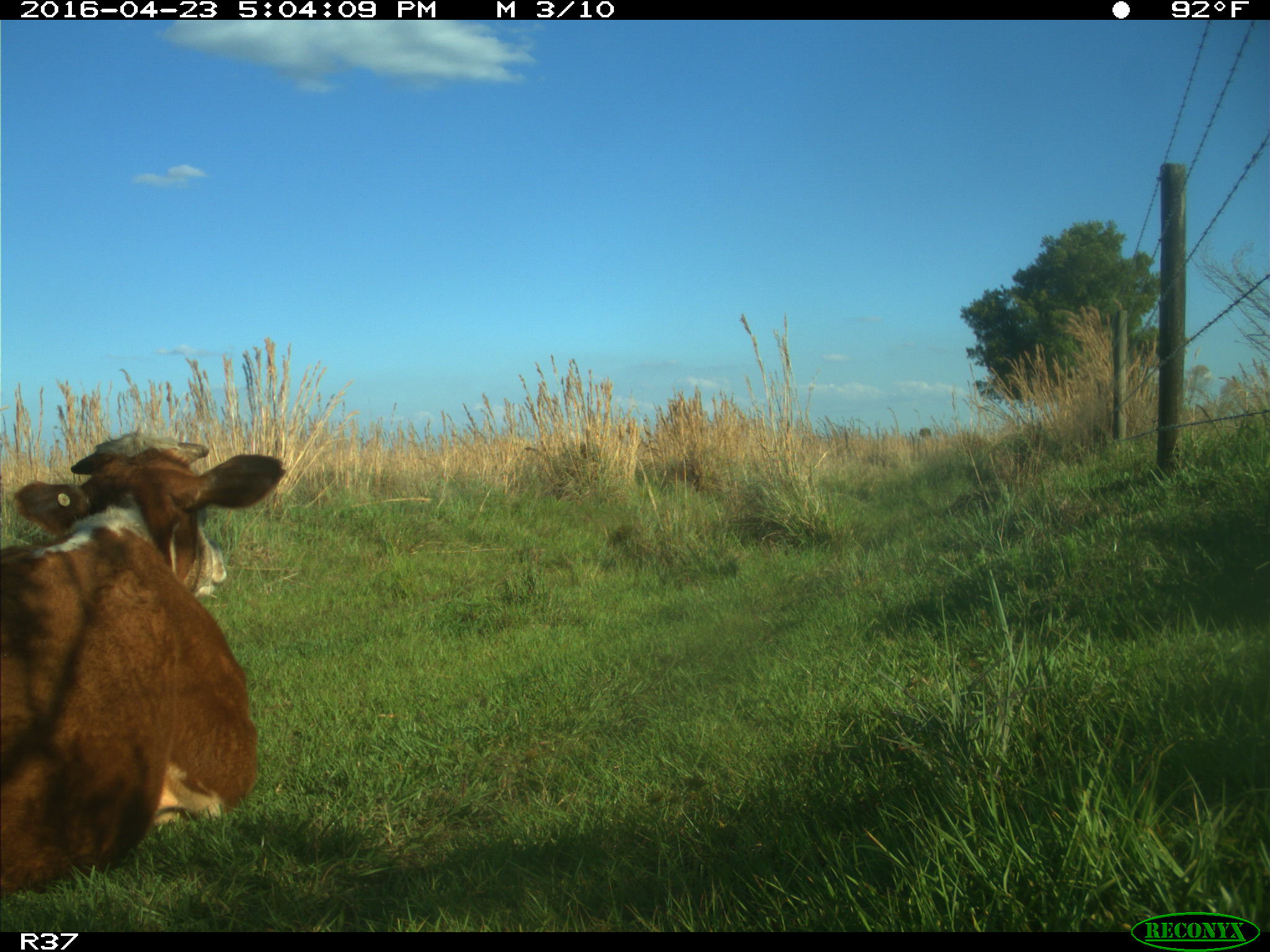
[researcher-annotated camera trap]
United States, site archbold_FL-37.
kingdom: Animalia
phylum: Chordata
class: Mammalia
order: Artiodactyla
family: Bovidae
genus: Bos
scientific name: Bos taurus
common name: domestic cow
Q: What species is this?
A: Bos taurus (domestic cow).